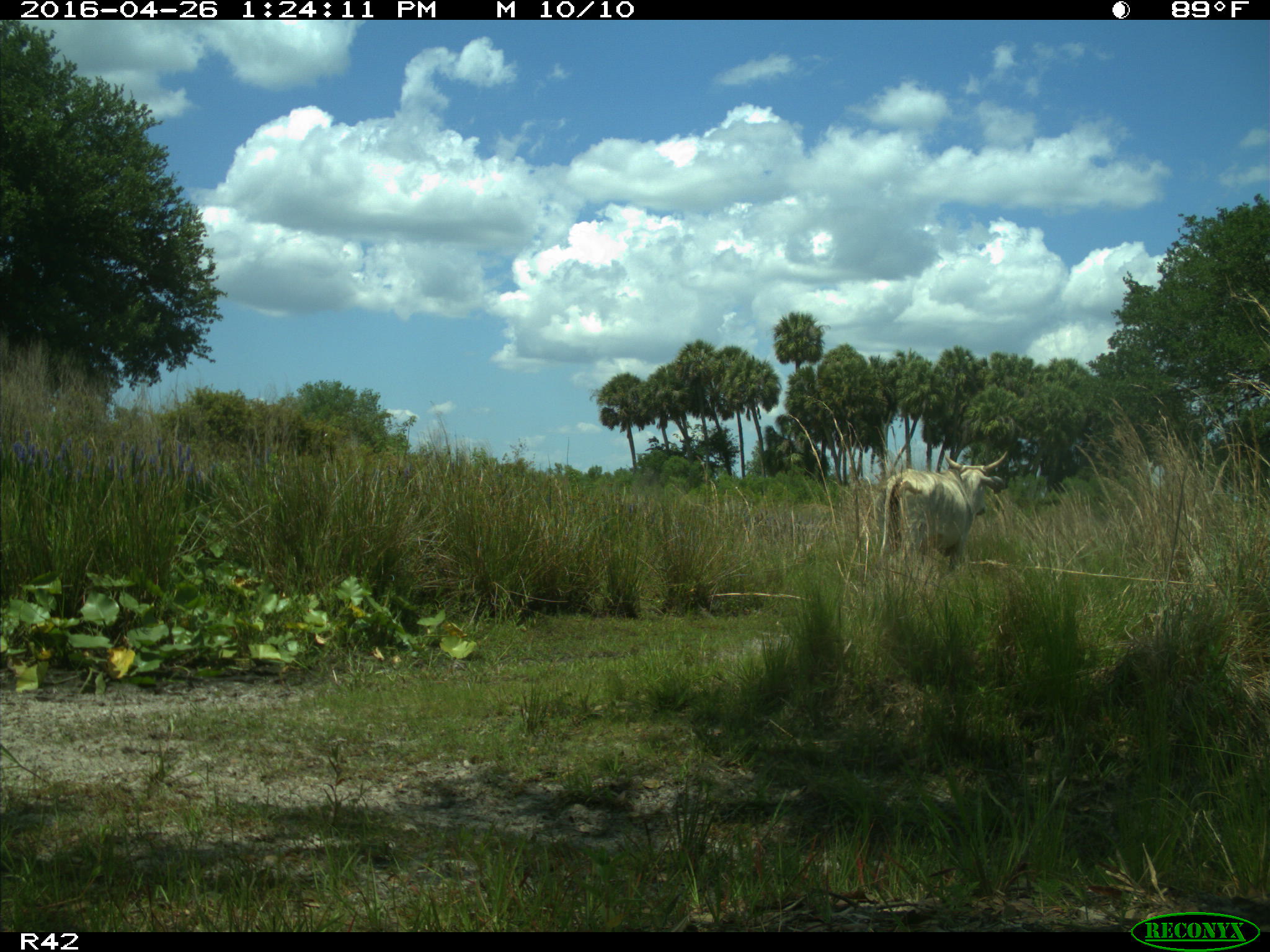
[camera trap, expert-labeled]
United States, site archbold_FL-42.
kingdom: Animalia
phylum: Chordata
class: Mammalia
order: Artiodactyla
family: Bovidae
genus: Bos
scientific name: Bos taurus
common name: domestic cow